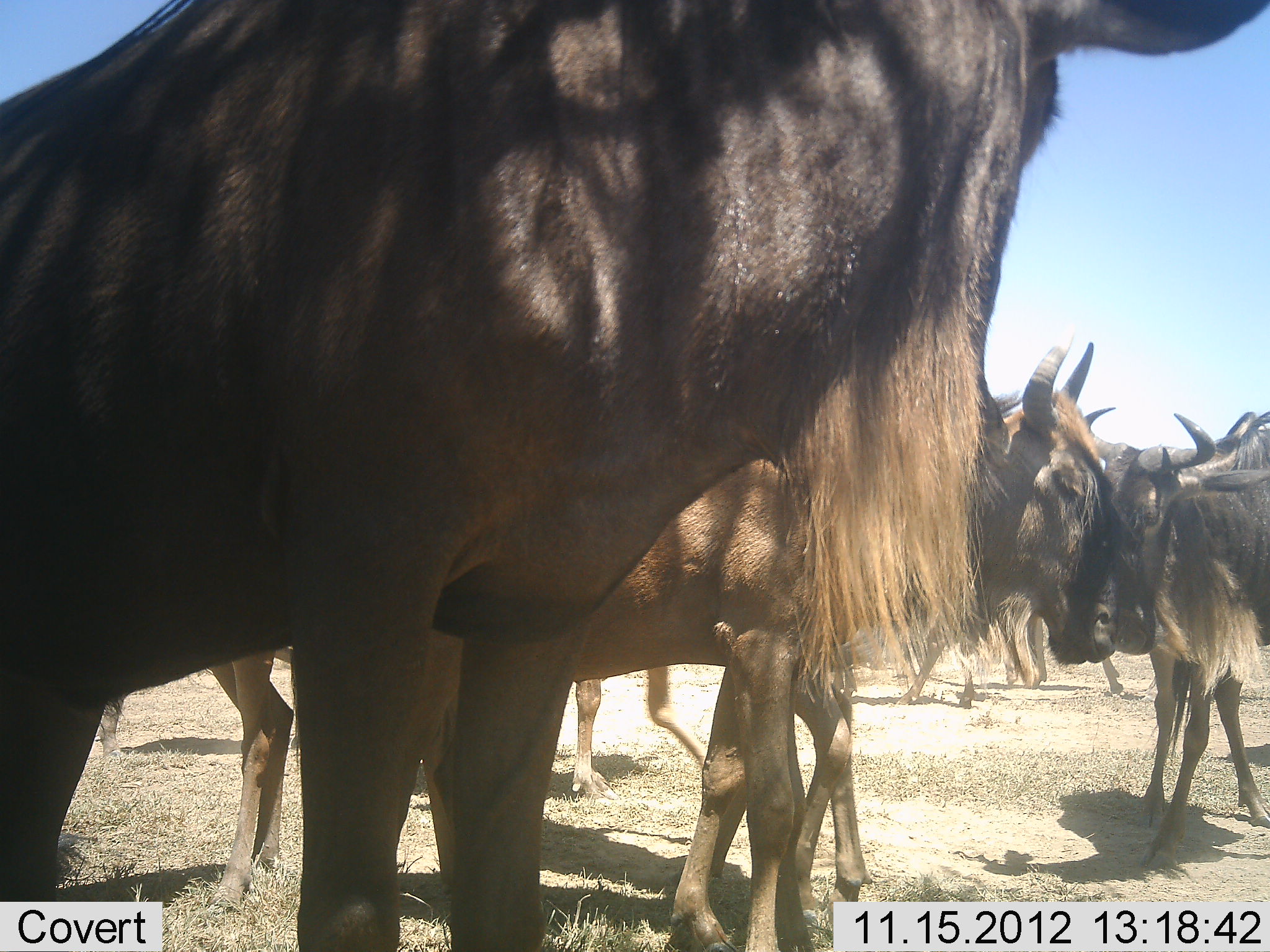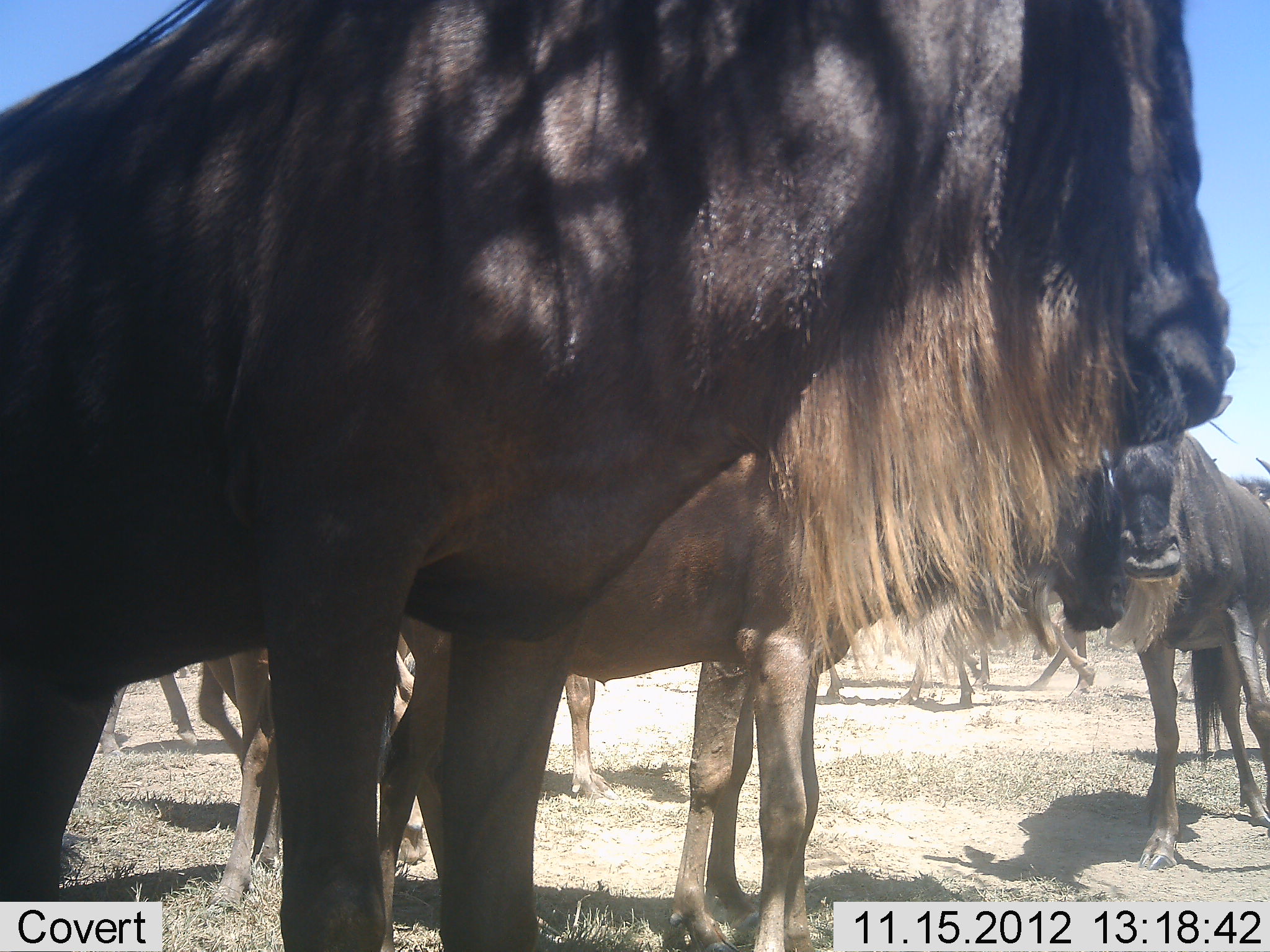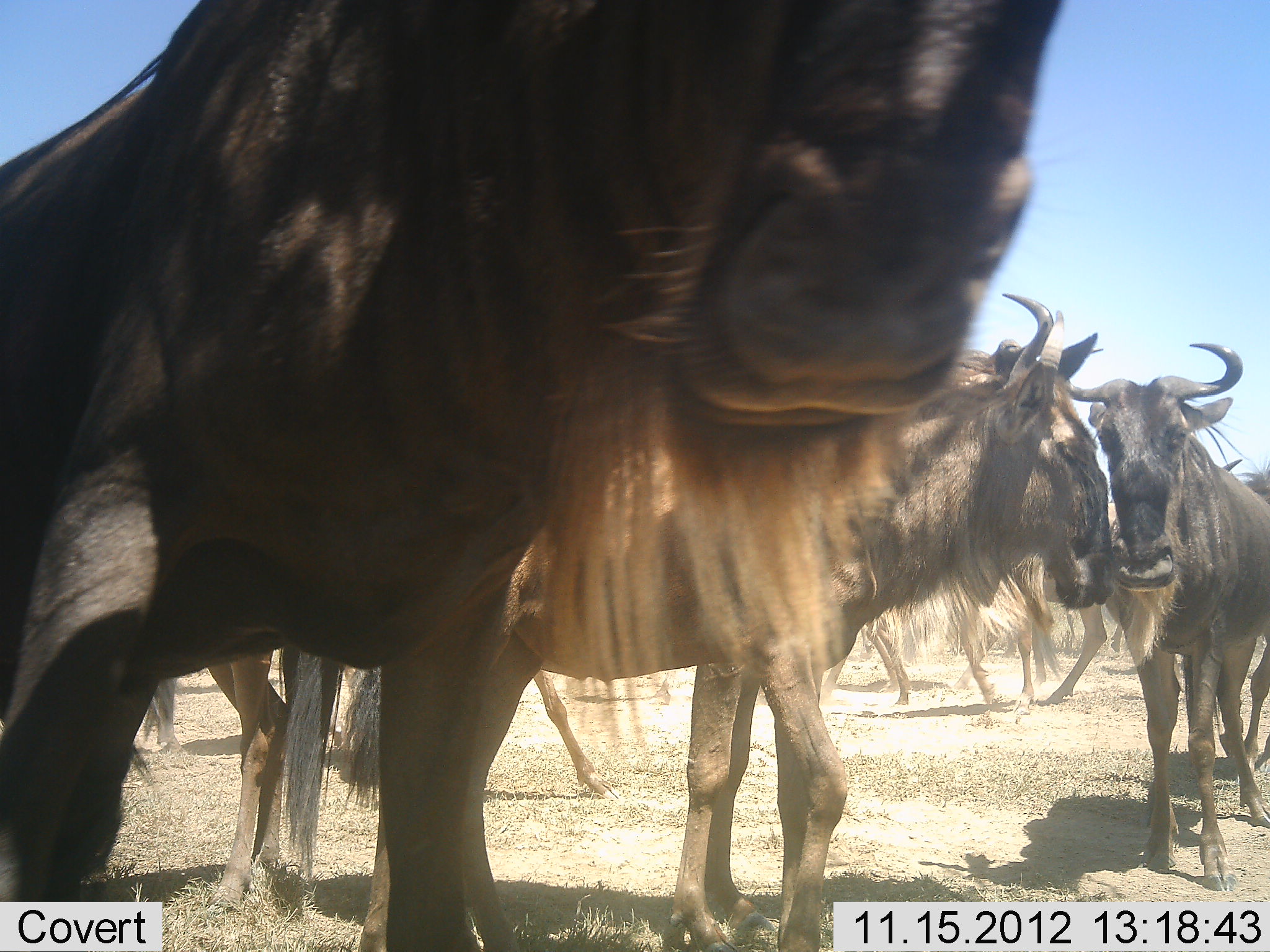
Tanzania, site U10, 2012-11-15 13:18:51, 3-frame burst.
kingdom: Animalia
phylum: Chordata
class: Mammalia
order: Artiodactyla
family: Bovidae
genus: Connochaetes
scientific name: Connochaetes taurinus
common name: blue wildebeest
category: wildebeest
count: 9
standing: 90%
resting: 10%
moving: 30%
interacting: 20%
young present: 0%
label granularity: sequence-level